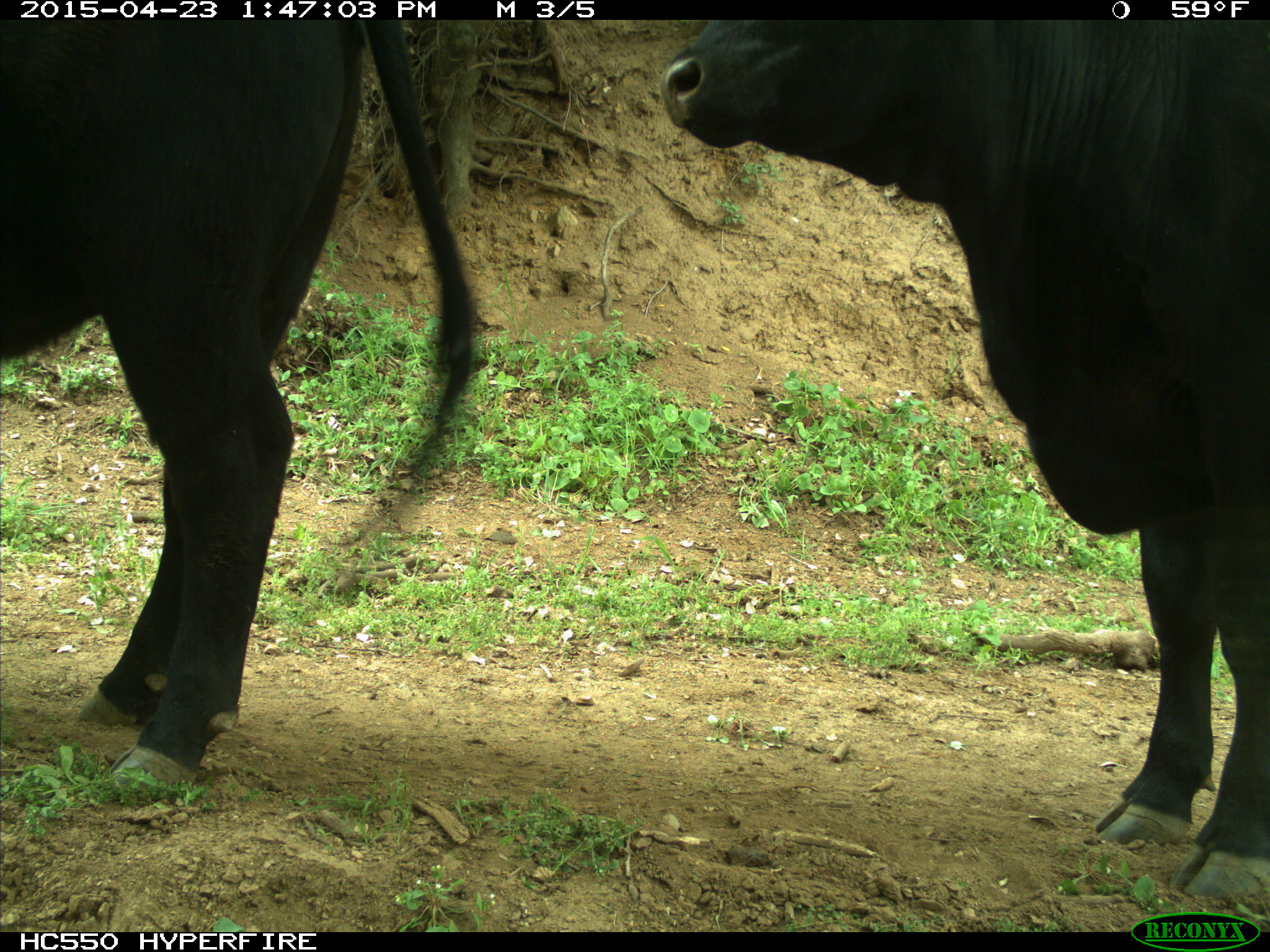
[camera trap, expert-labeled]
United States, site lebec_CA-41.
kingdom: Animalia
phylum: Chordata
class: Mammalia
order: Artiodactyla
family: Bovidae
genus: Bos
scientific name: Bos taurus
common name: domestic cow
Bos taurus (domestic cow).